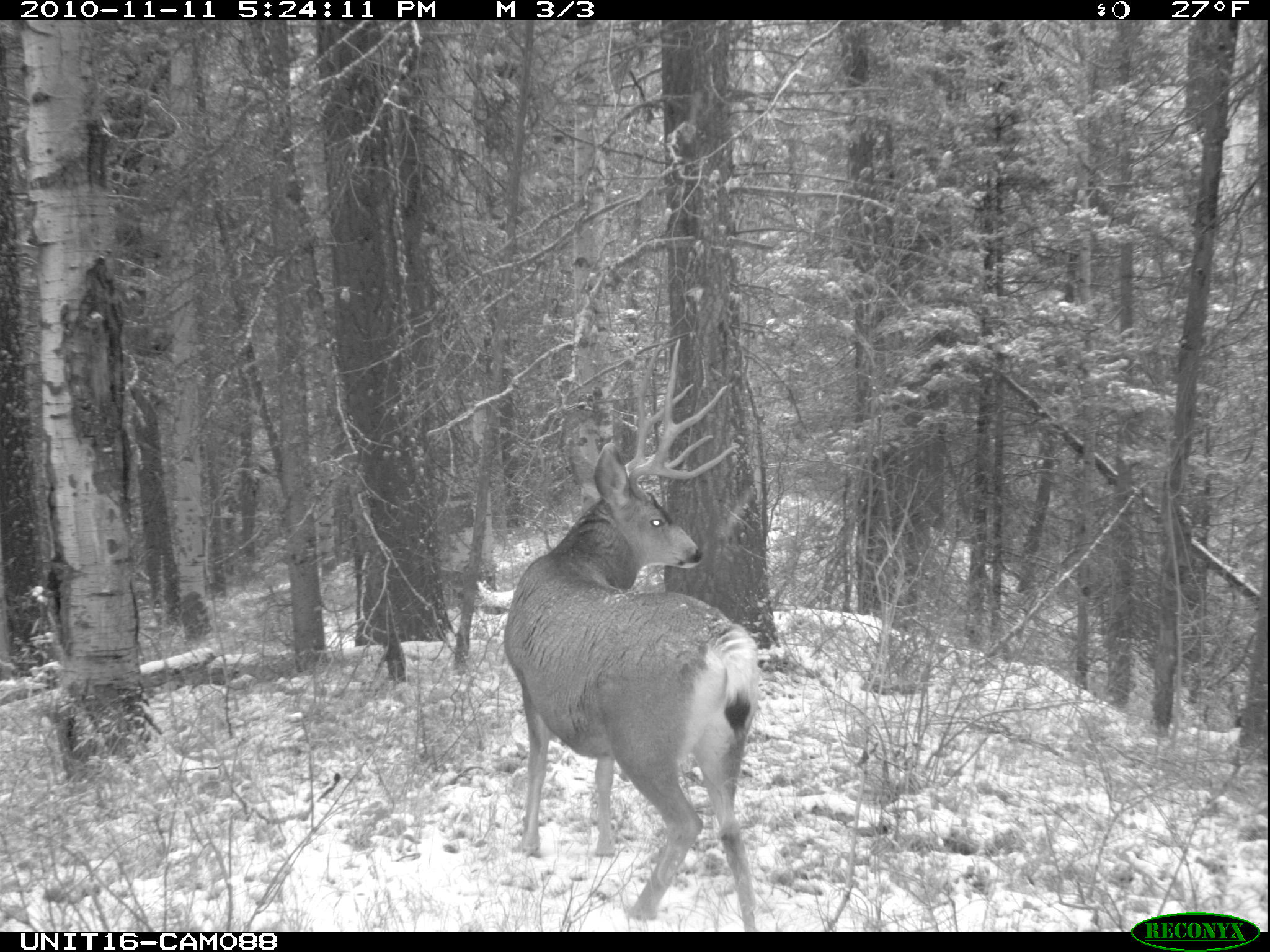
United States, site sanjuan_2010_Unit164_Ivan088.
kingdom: Animalia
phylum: Chordata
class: Mammalia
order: Artiodactyla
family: Cervidae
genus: Odocoileus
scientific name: Odocoileus hemionus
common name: mule deer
Odocoileus hemionus (mule deer).